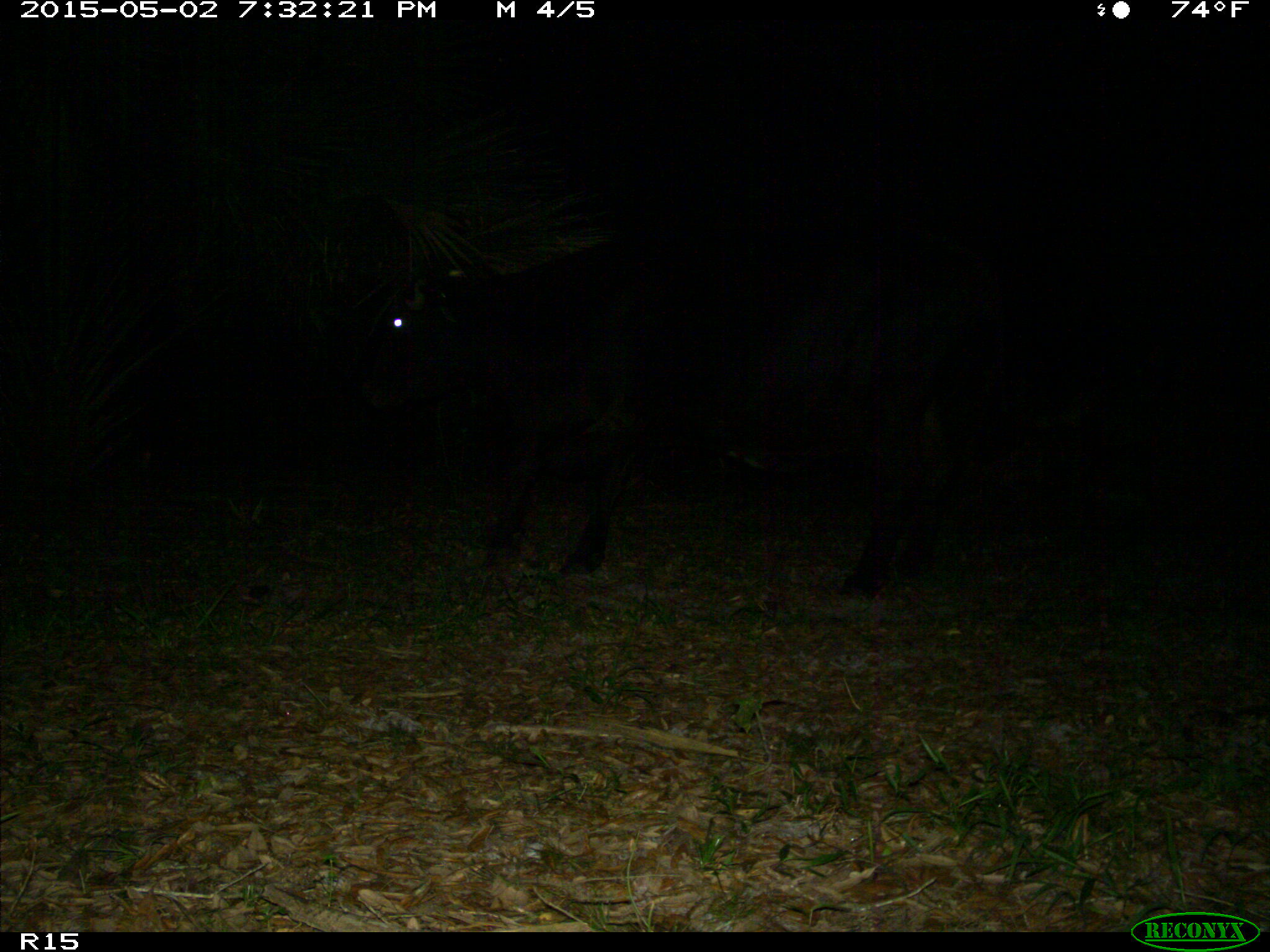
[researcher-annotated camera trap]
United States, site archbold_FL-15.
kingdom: Animalia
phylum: Chordata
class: Mammalia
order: Artiodactyla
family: Bovidae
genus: Bos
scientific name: Bos taurus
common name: domestic cow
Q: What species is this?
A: Bos taurus (domestic cow).